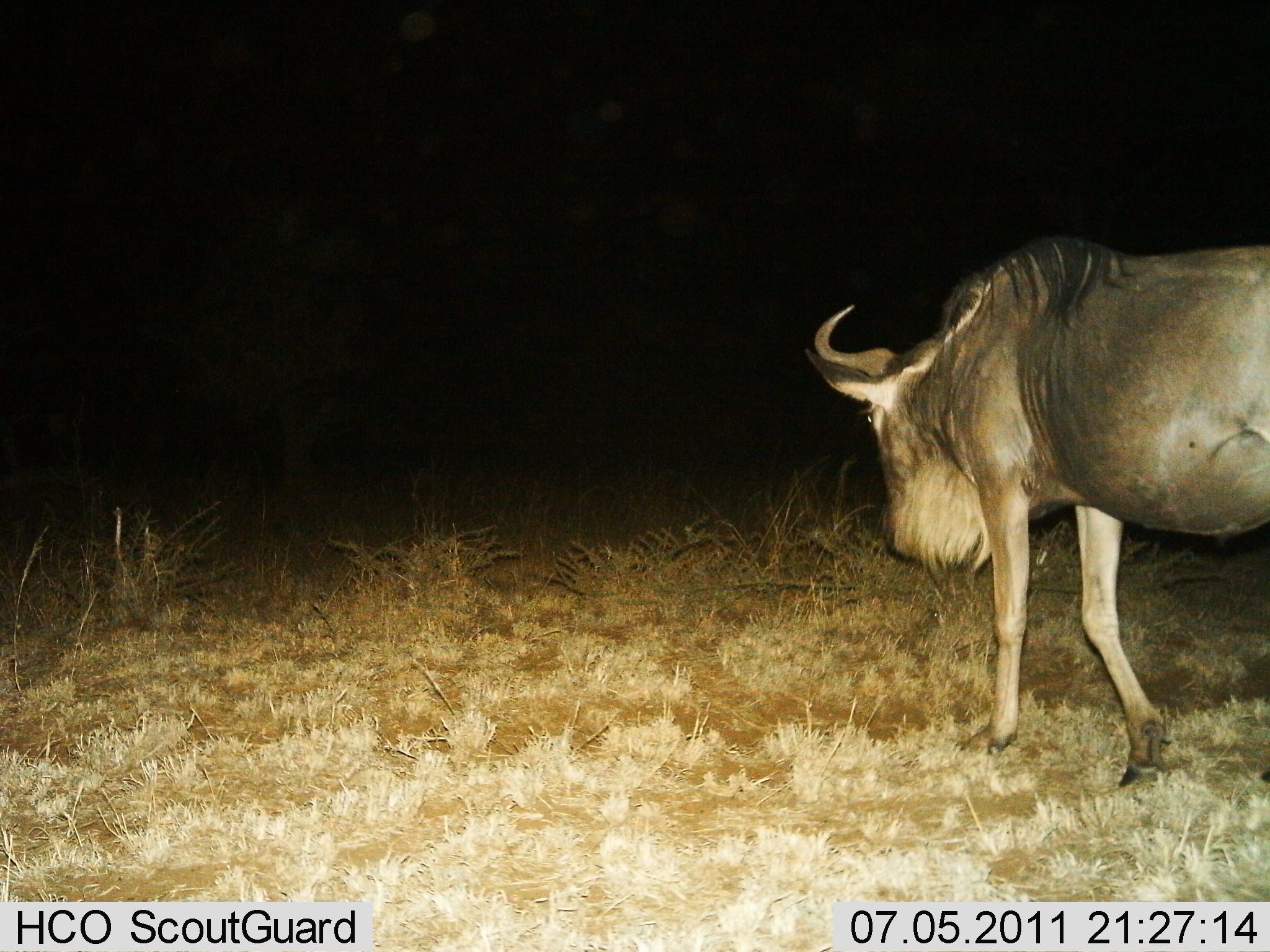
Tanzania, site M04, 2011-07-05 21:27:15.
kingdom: Animalia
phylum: Chordata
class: Mammalia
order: Artiodactyla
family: Bovidae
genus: Connochaetes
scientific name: Connochaetes taurinus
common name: blue wildebeest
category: wildebeest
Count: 1.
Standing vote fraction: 7%.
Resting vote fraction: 0%.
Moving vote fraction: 100%.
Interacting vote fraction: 0%.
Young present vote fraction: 0%.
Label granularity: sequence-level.